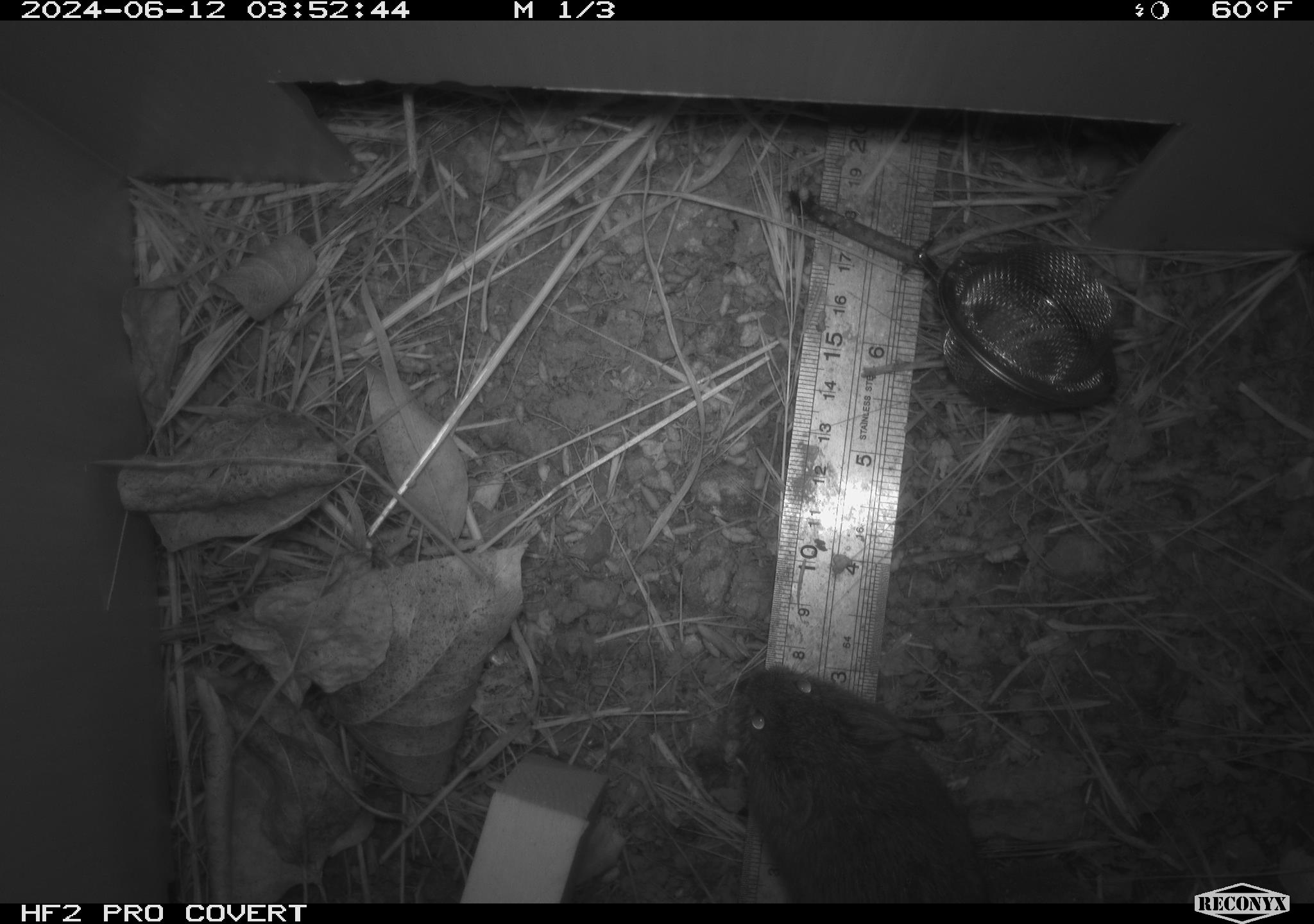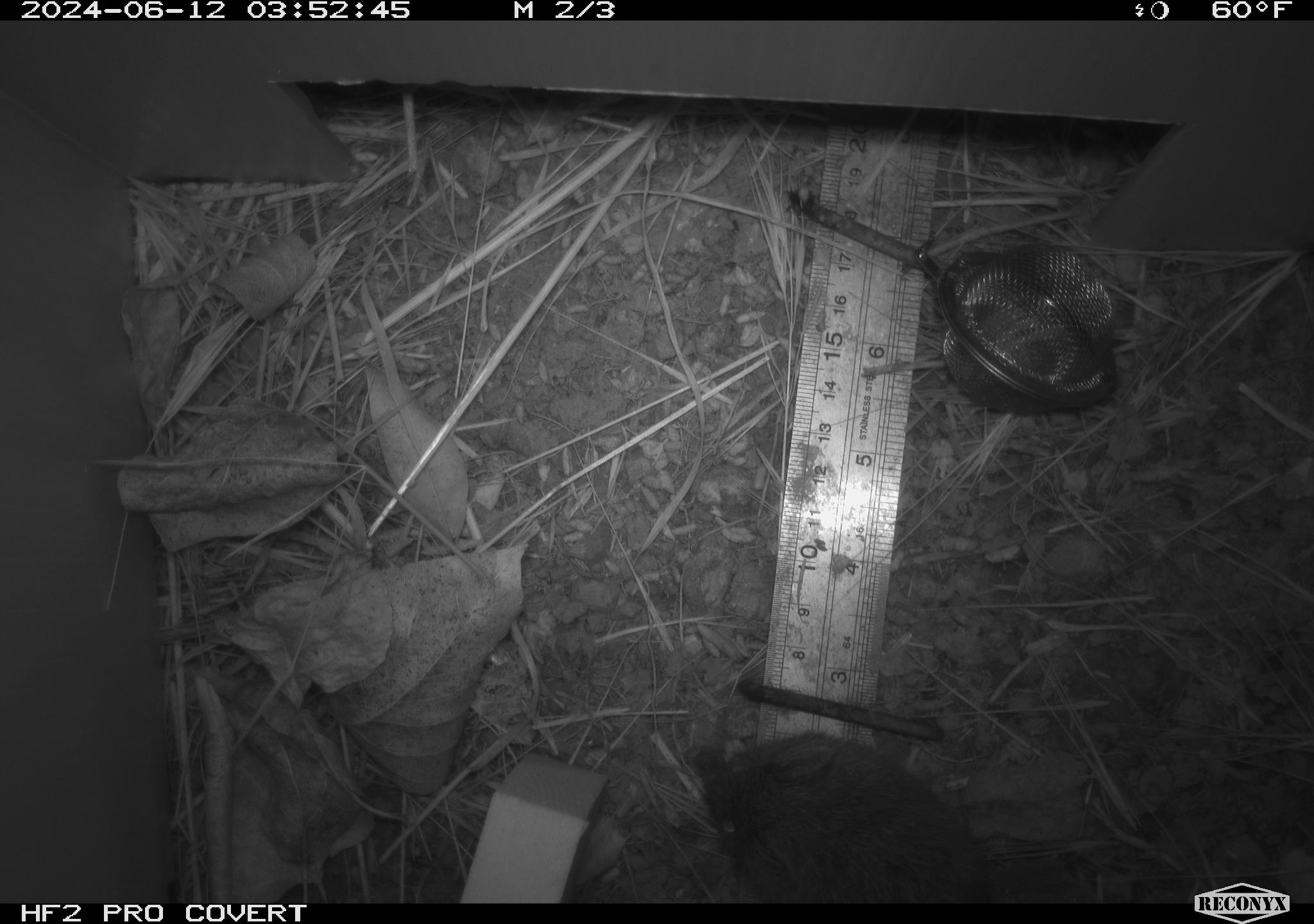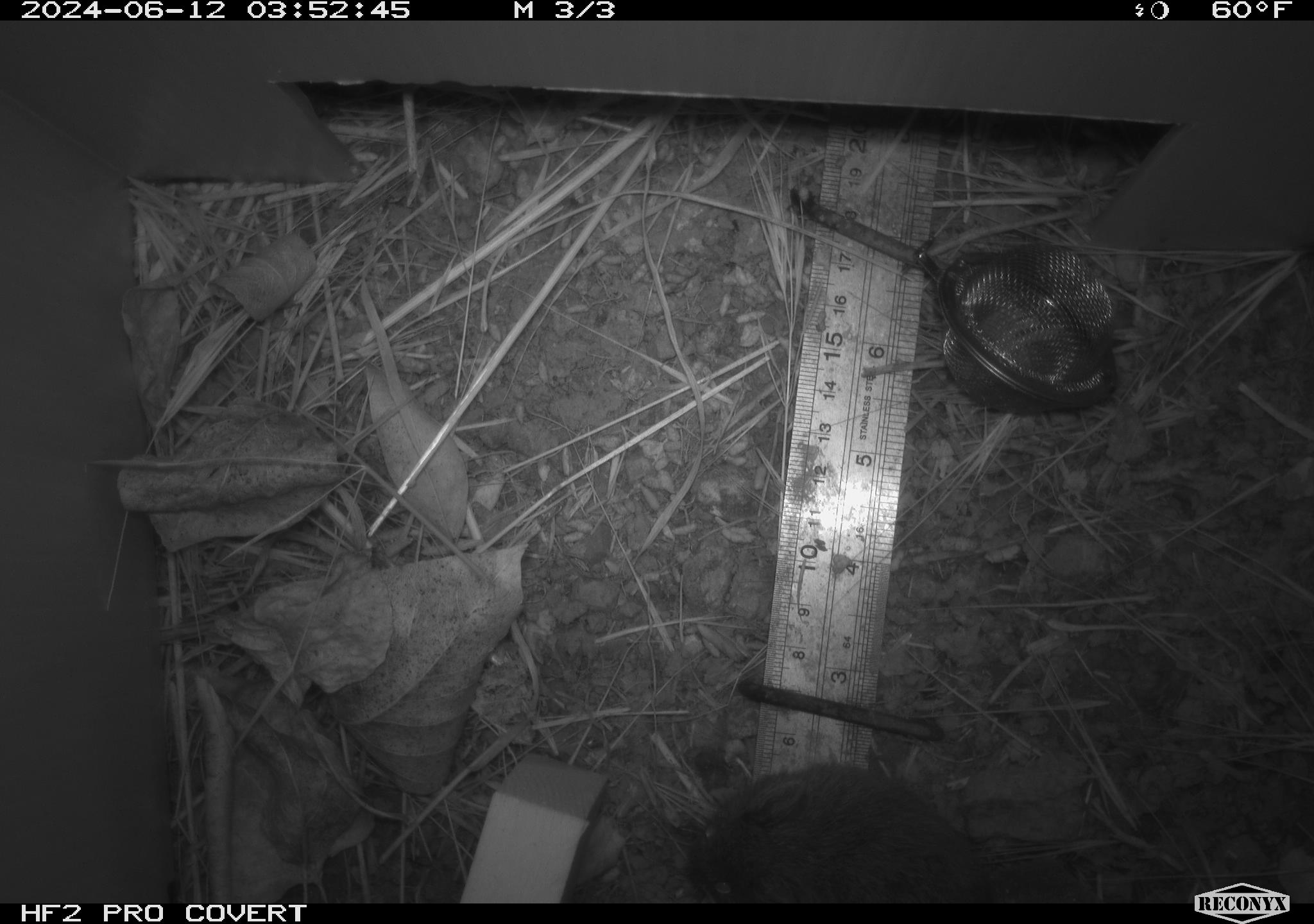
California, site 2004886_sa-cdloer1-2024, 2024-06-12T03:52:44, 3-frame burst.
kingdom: Animalia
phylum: Chordata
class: Mammalia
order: Rodentia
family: Cricetidae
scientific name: Arvicolinae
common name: voles, lemmings, and muskrats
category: arvicolinae subfamily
Arvicolinae subfamily (voles, lemmings, and muskrats) (Arvicolinae).